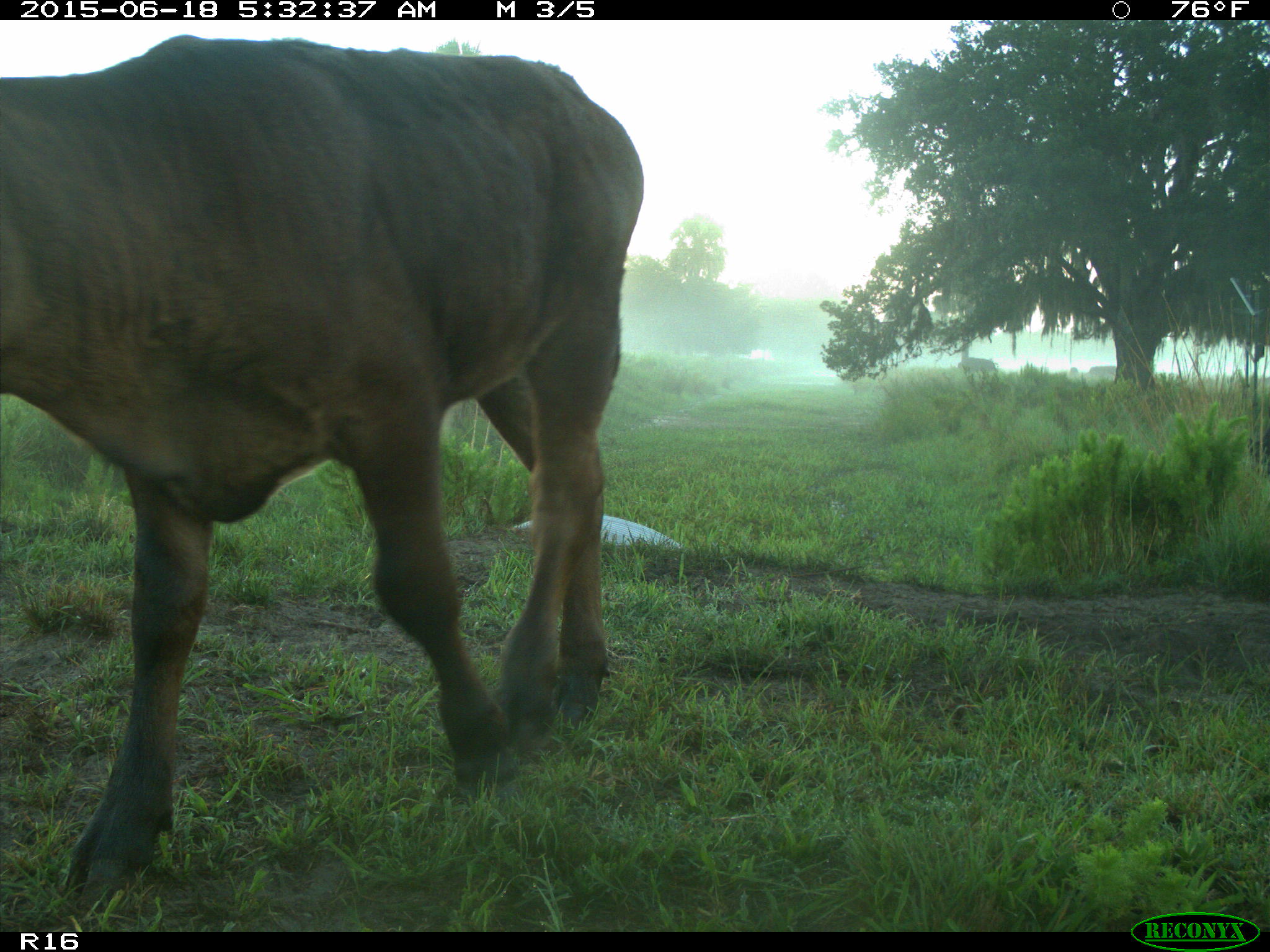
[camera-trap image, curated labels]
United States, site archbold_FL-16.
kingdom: Animalia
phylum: Chordata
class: Mammalia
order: Artiodactyla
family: Bovidae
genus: Bos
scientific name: Bos taurus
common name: domestic cow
Bos taurus (domestic cow).